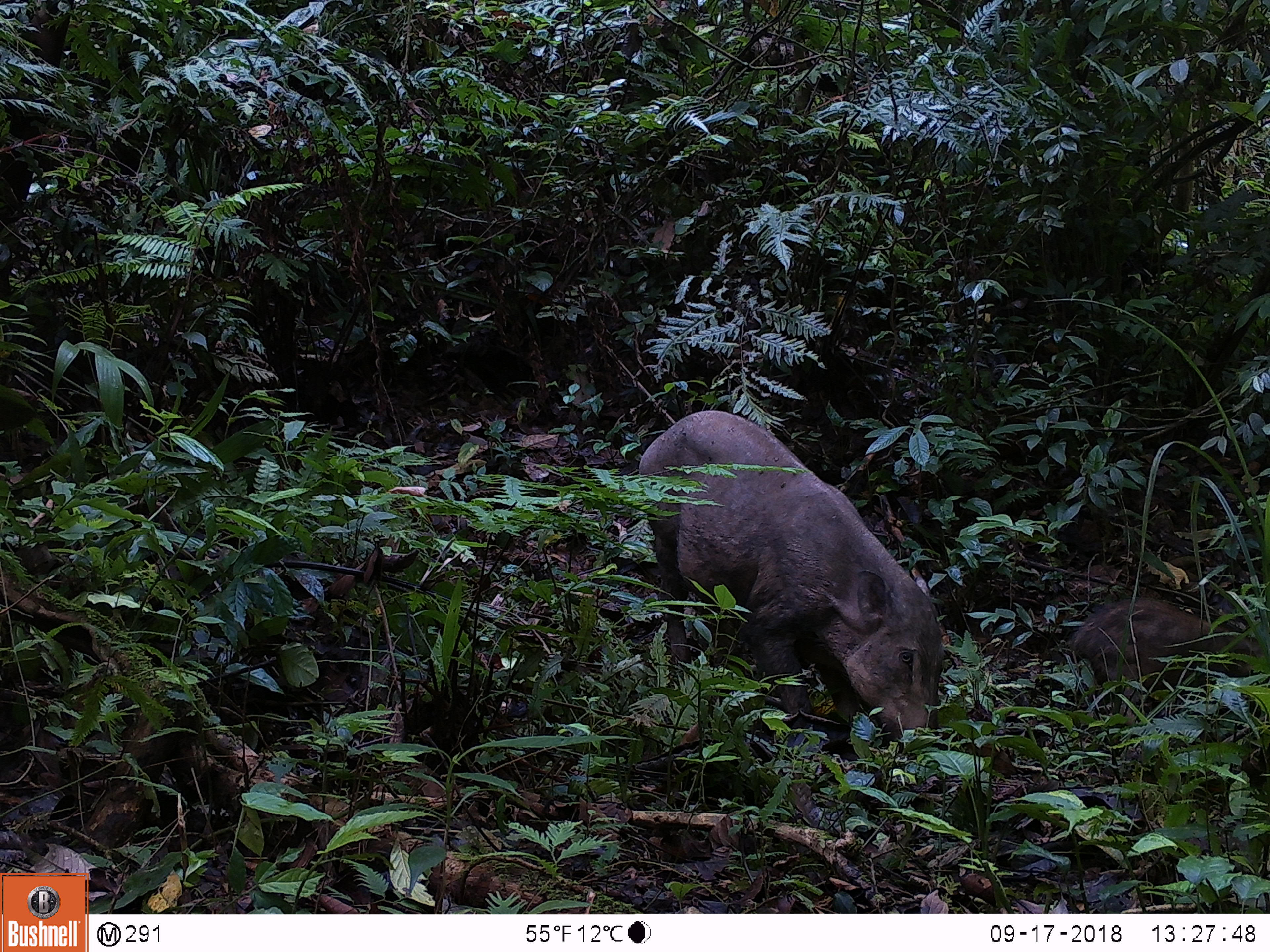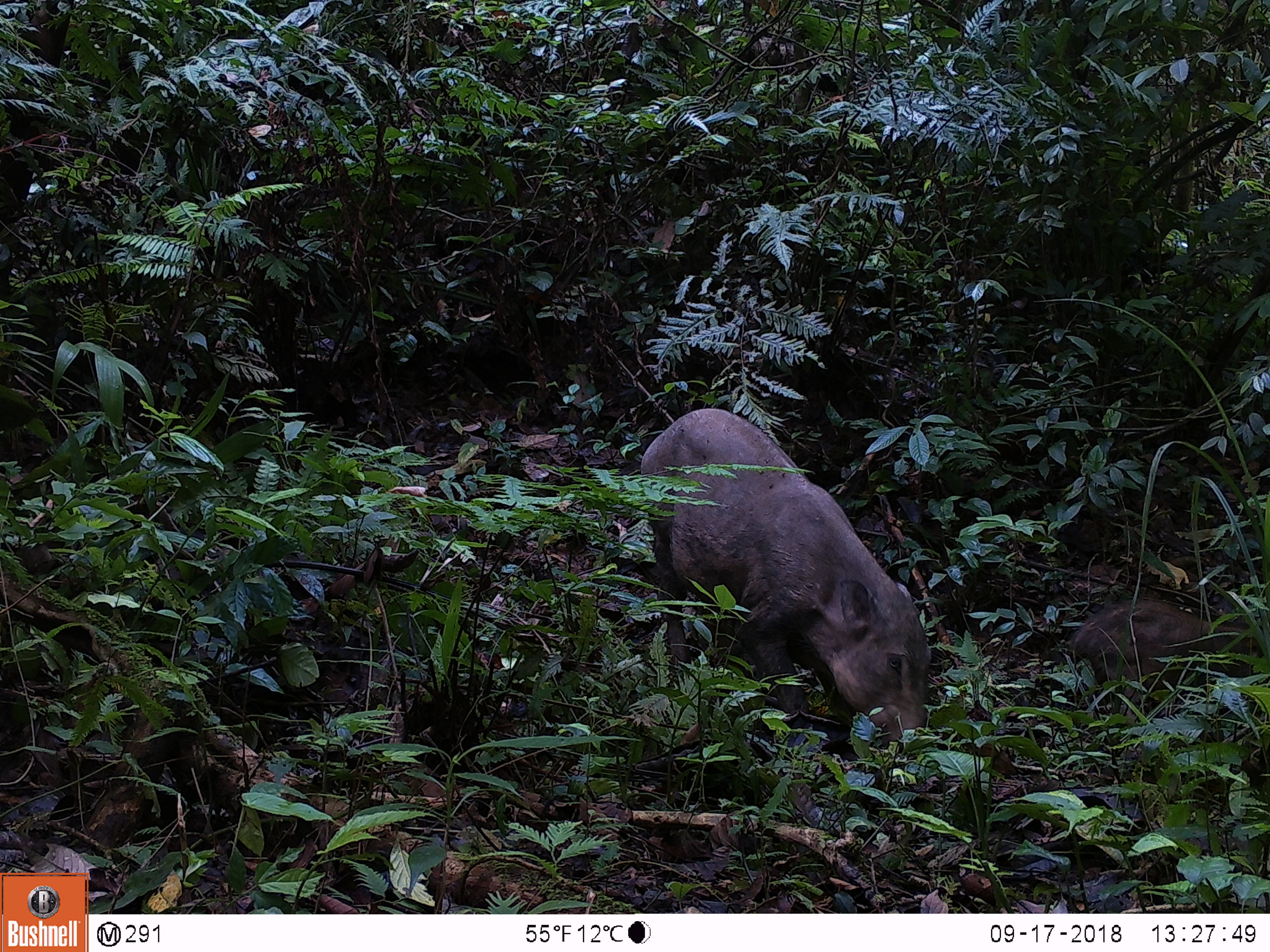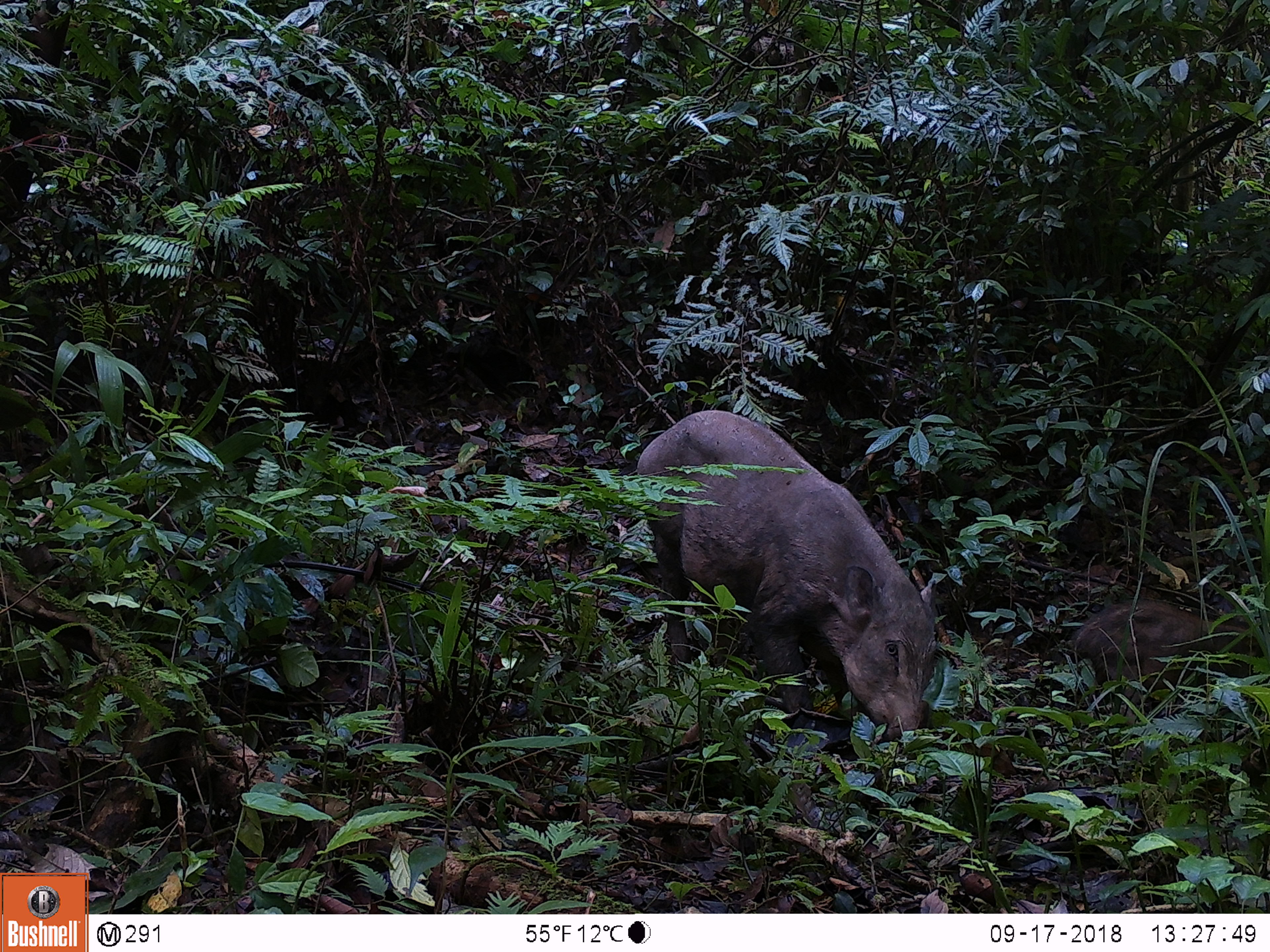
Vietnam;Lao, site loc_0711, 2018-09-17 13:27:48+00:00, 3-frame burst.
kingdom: Animalia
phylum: Chordata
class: Mammalia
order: Artiodactyla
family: Suidae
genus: Sus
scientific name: Sus scrofa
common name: eurasian wild pig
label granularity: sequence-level